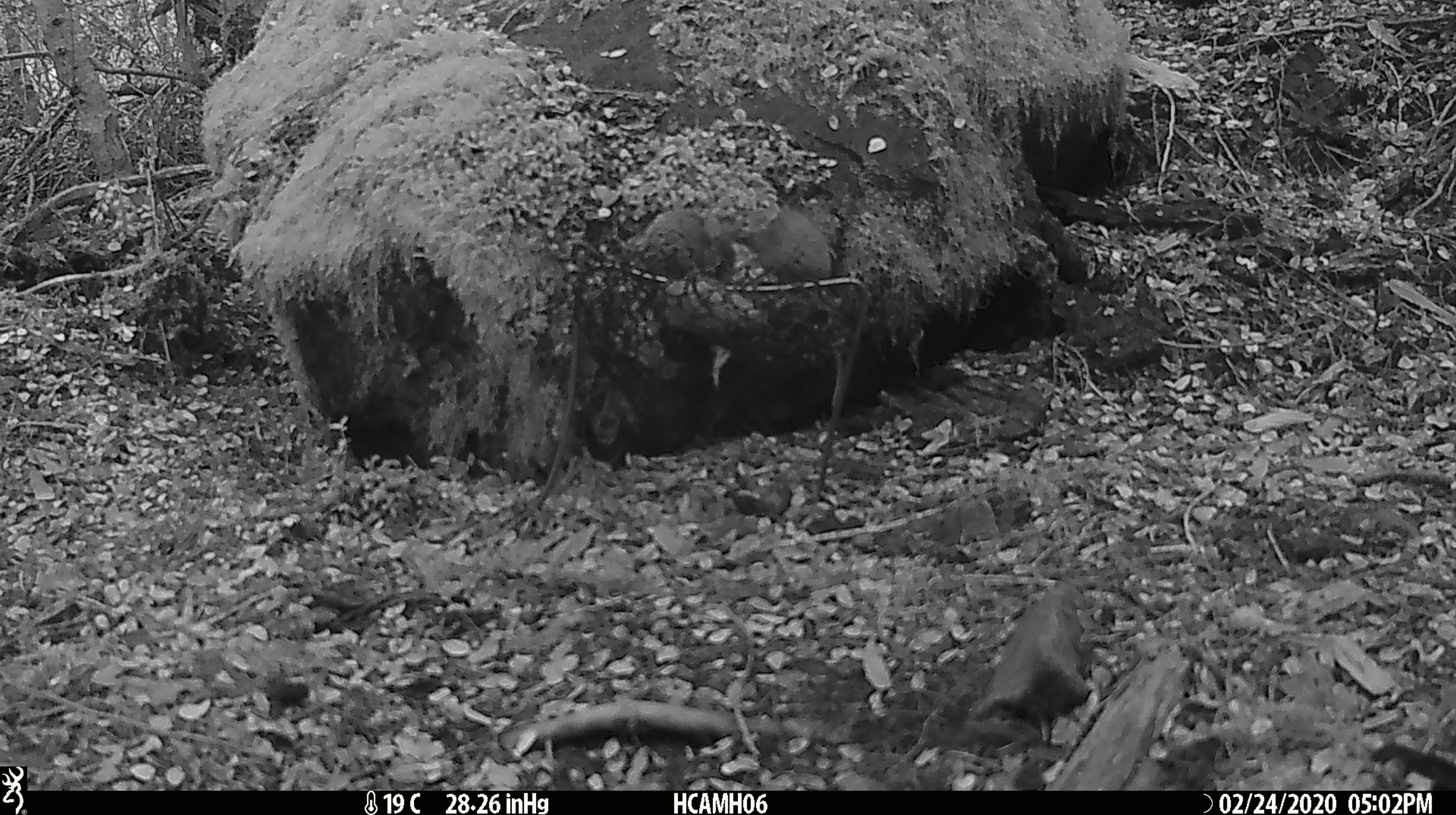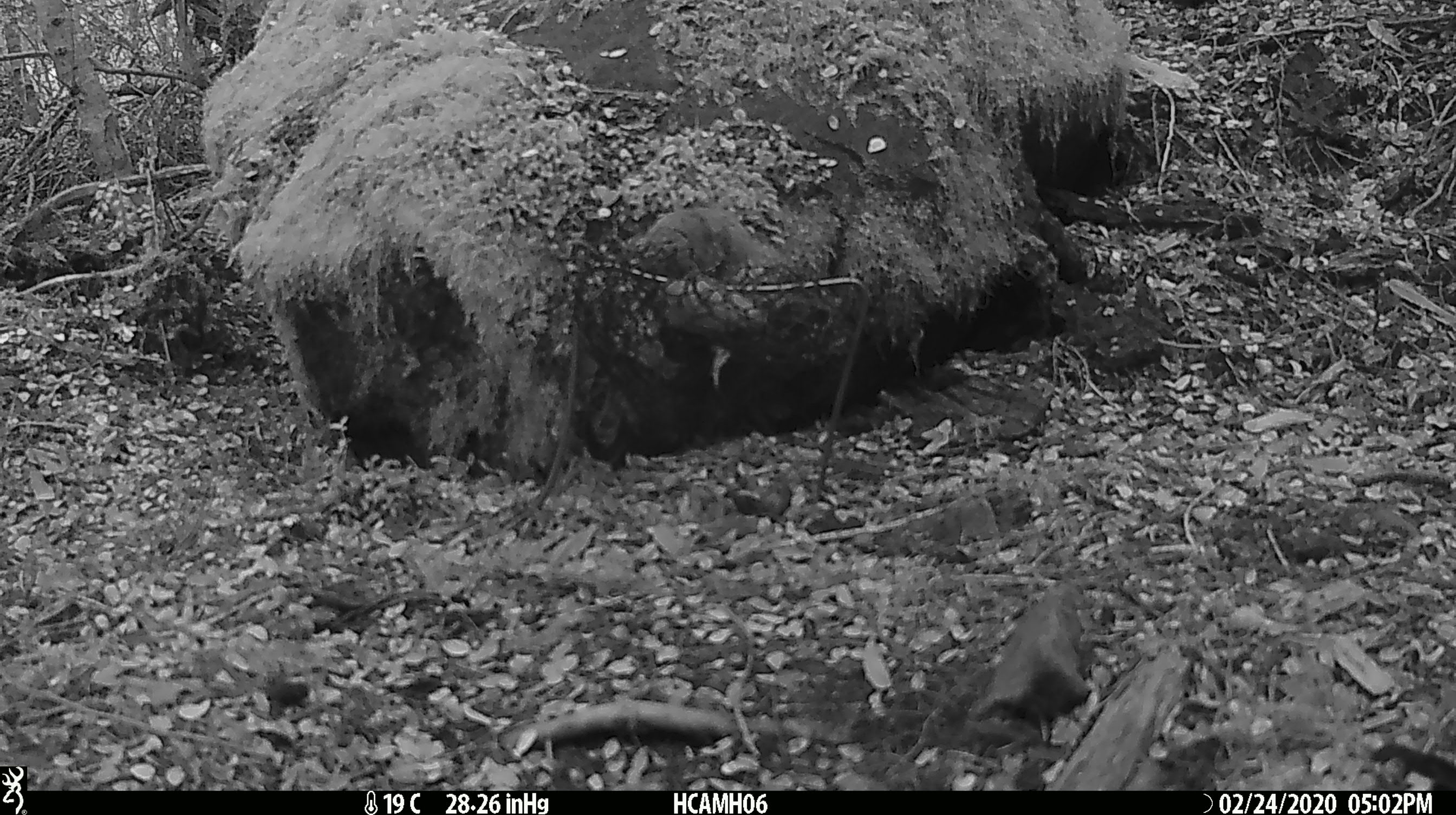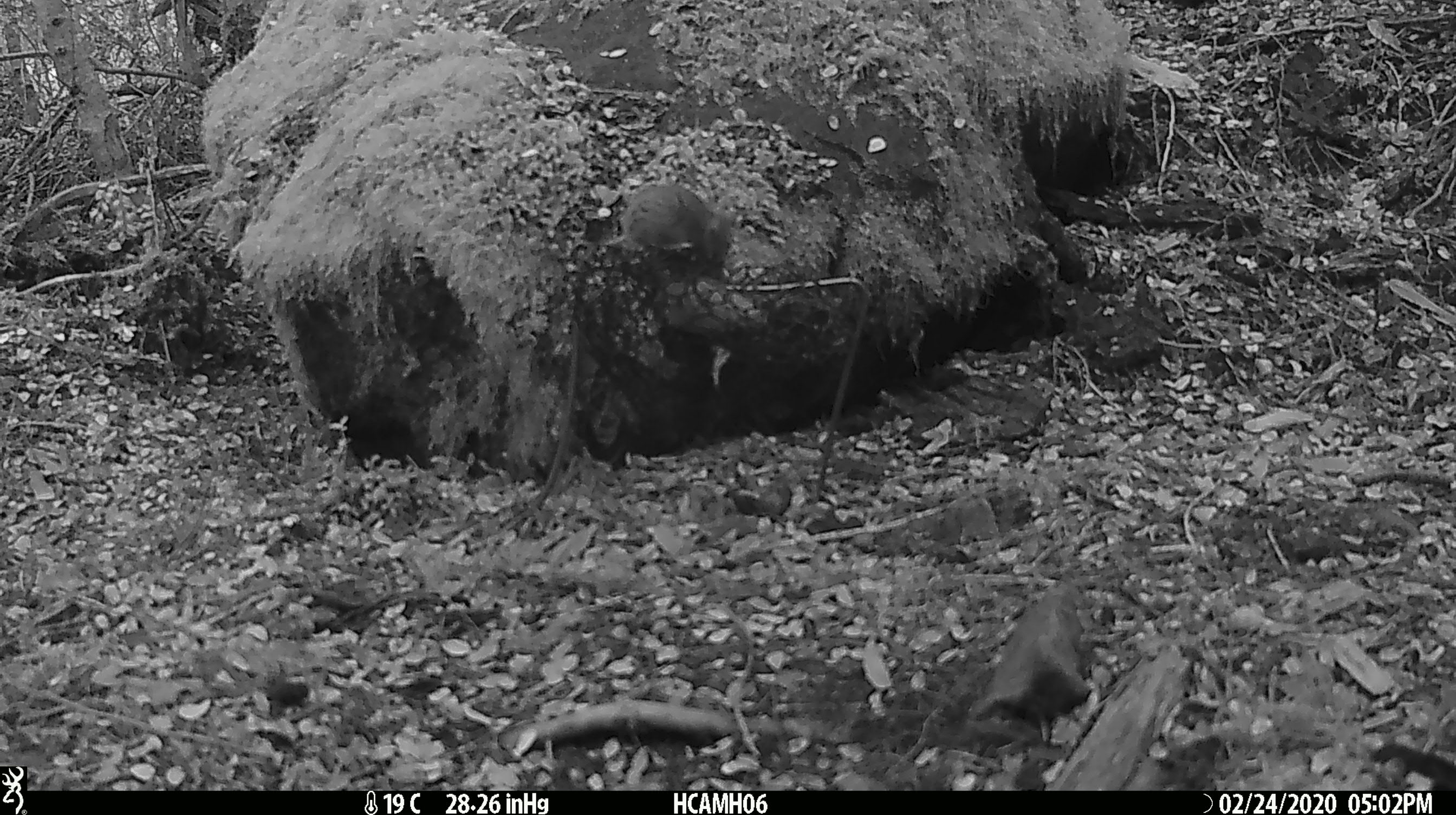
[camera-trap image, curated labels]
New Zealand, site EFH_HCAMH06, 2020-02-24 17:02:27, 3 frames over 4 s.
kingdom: Animalia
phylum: Chordata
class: Mammalia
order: Rodentia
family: Muridae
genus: Mus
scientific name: Mus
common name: mouse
Mouse (Mus).